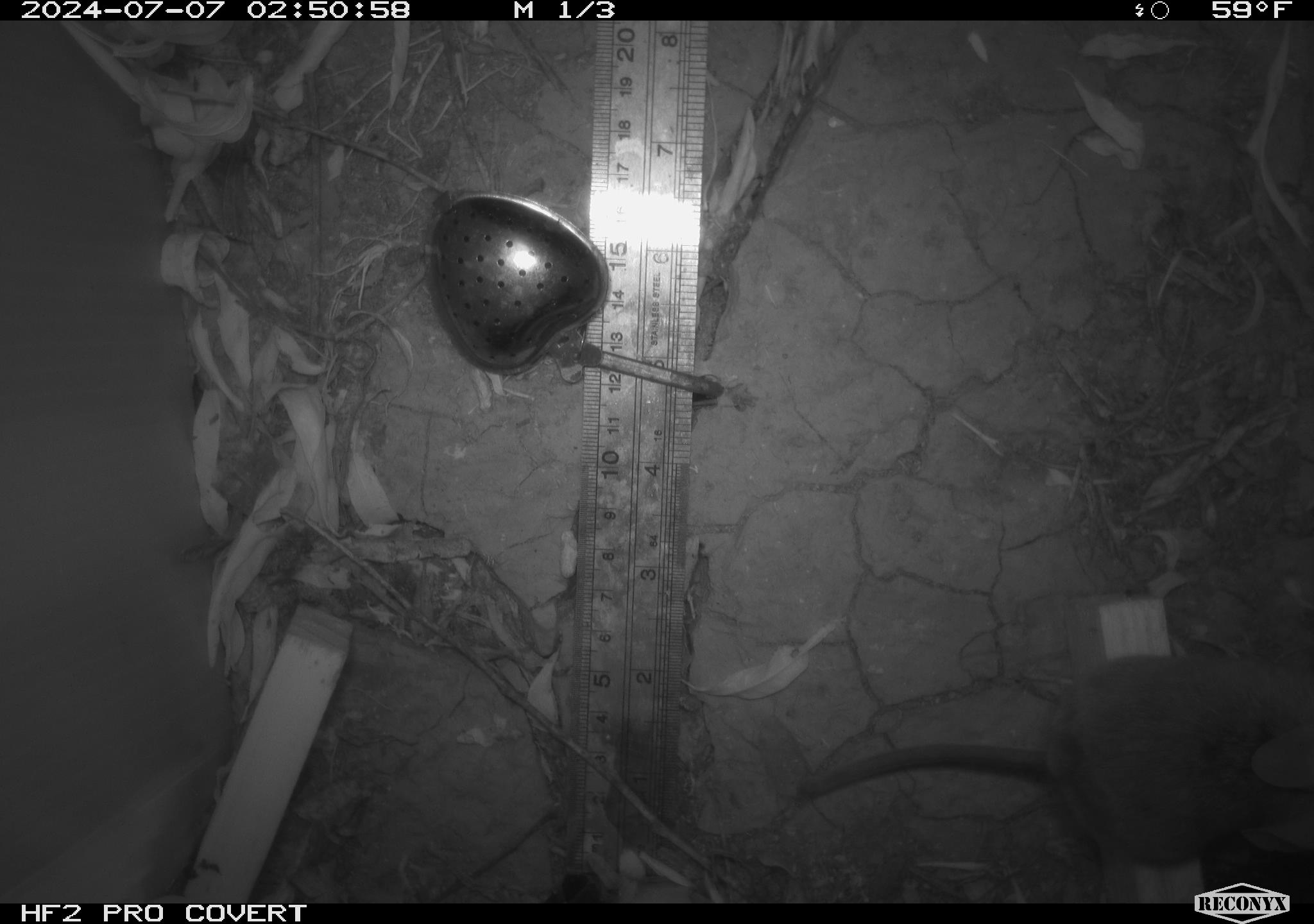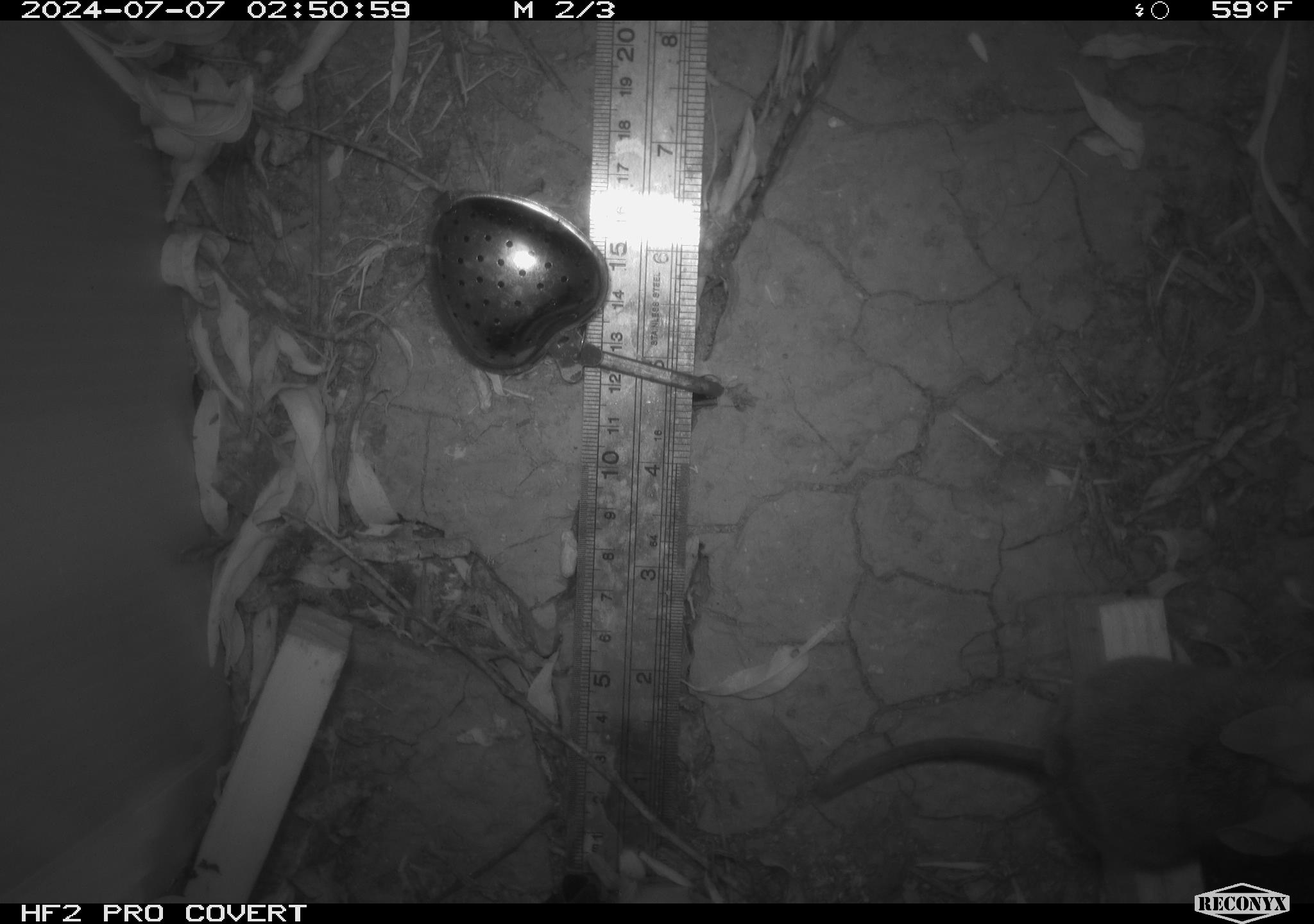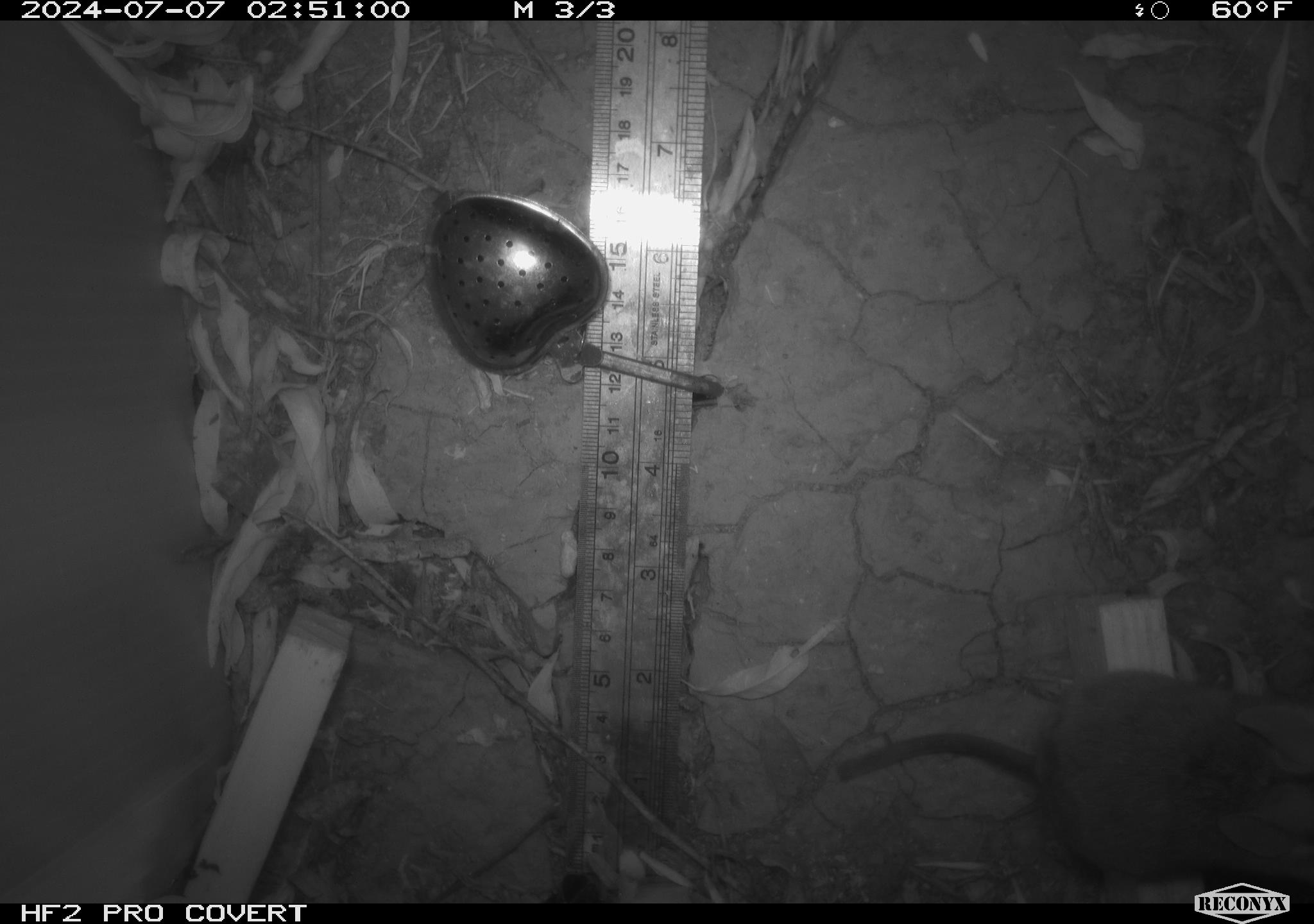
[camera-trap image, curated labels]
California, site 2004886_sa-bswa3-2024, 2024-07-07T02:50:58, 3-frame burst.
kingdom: Animalia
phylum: Chordata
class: Mammalia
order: Rodentia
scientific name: Rodentia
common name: mouse species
Mouse species (Rodentia).